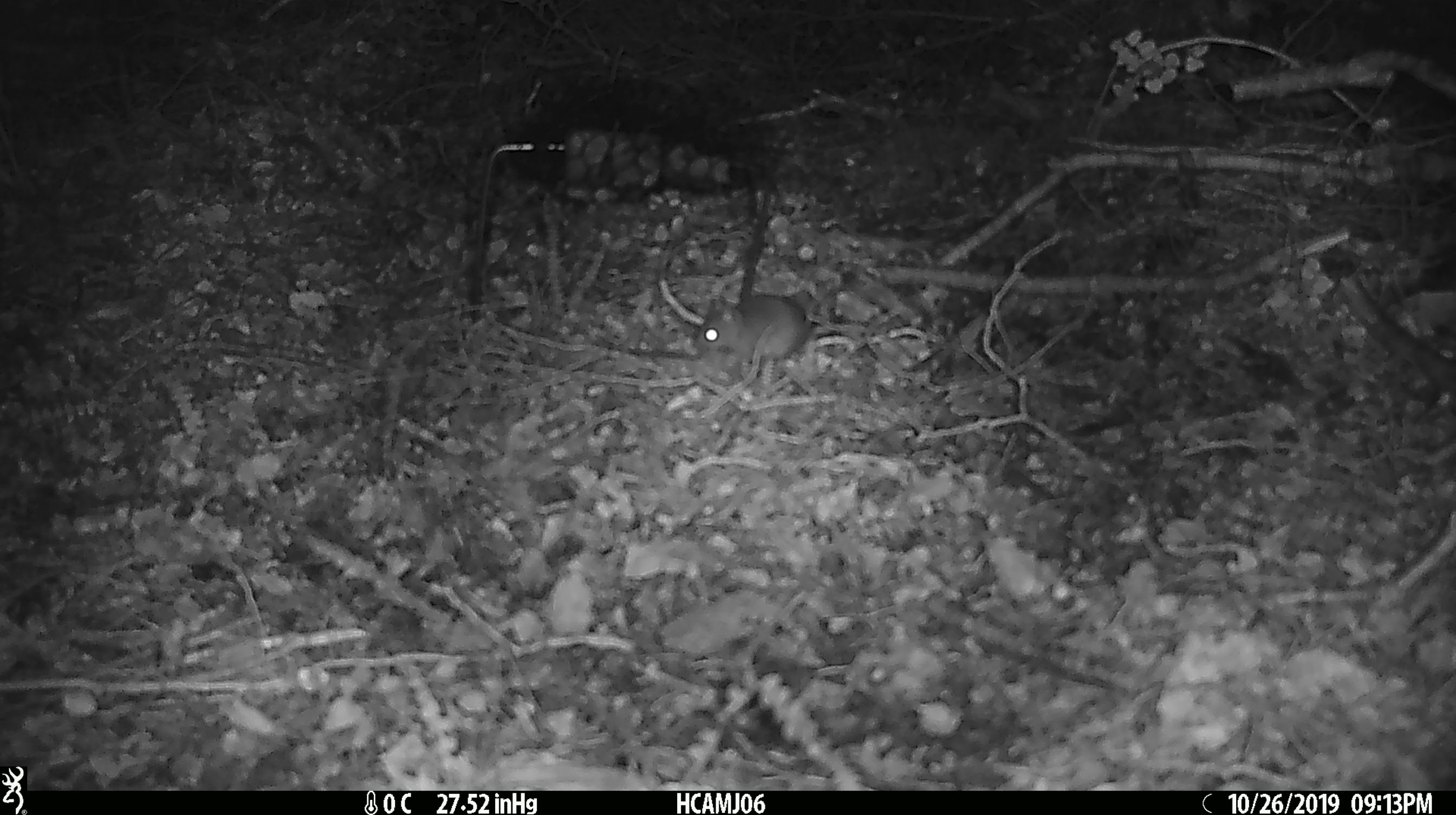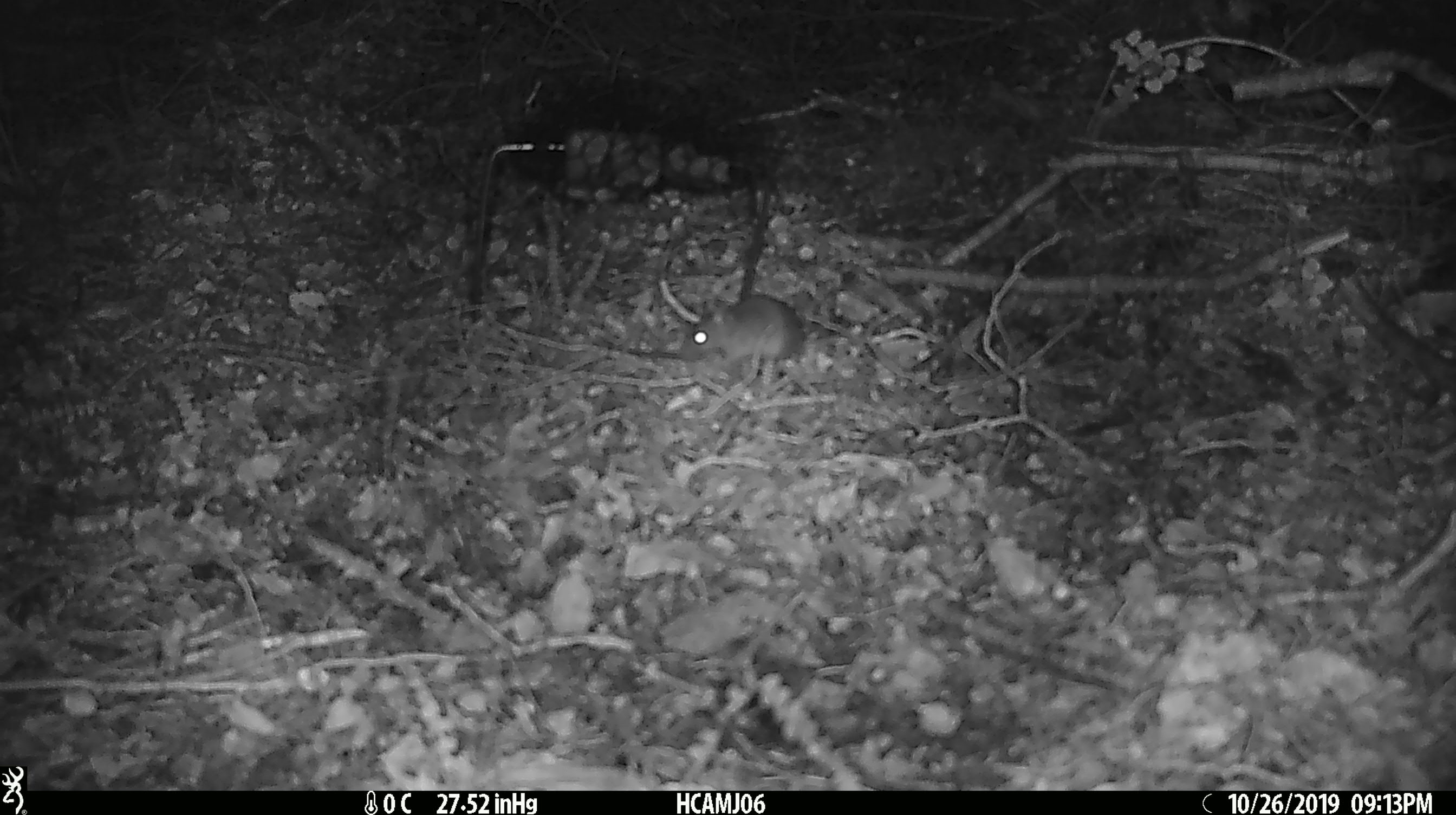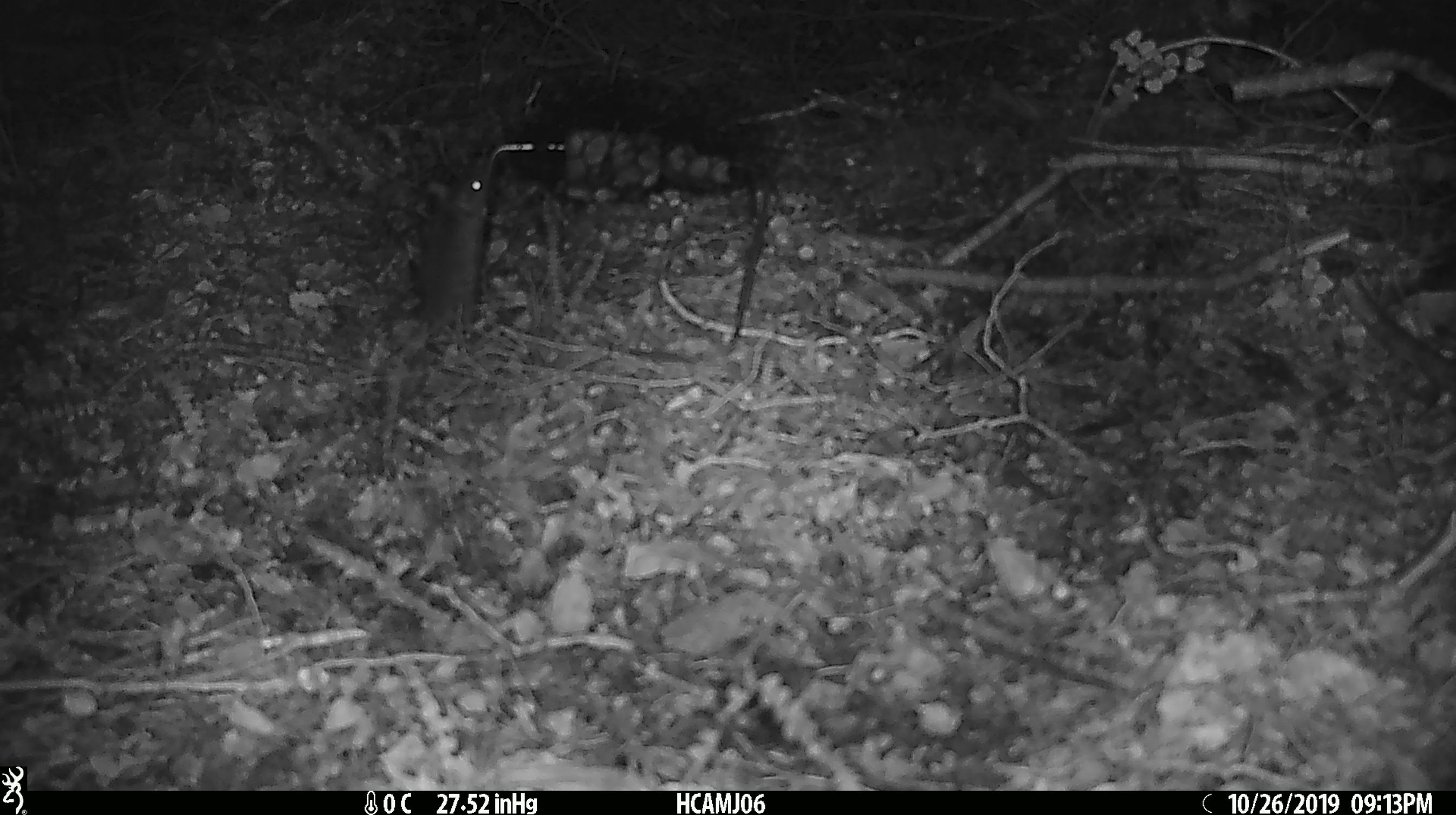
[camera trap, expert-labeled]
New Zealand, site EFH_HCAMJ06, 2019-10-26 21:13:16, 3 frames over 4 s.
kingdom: Animalia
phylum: Chordata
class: Mammalia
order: Rodentia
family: Muridae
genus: Mus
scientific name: Mus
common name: mouse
Mouse (Mus).